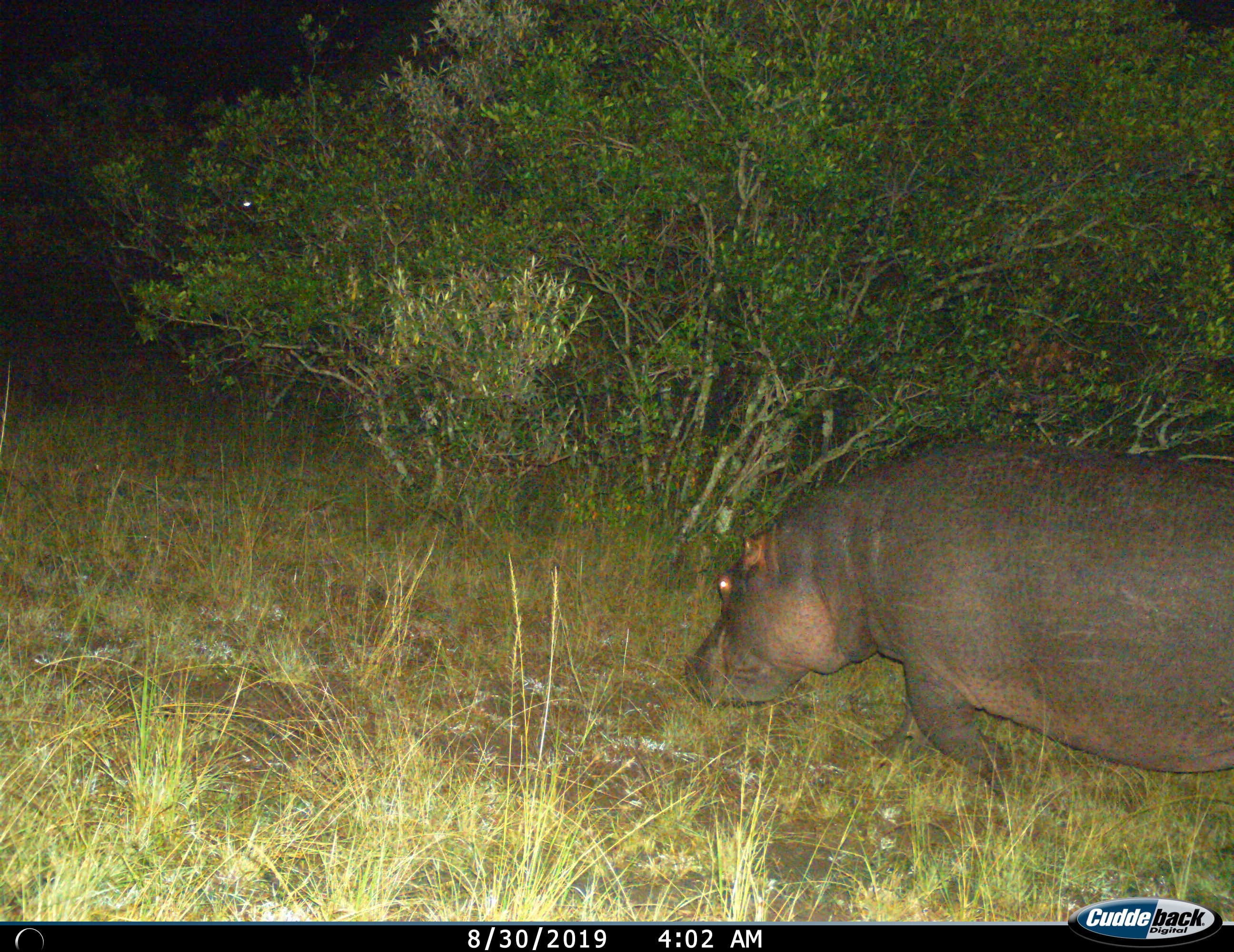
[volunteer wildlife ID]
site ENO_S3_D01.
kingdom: Animalia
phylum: Chordata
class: Mammalia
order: Artiodactyla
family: Hippopotamidae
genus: Hippopotamus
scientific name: Hippopotamus amphibius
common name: hippopotamus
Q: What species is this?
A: Hippopotamus (Hippopotamus amphibius).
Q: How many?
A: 1.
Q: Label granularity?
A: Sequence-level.